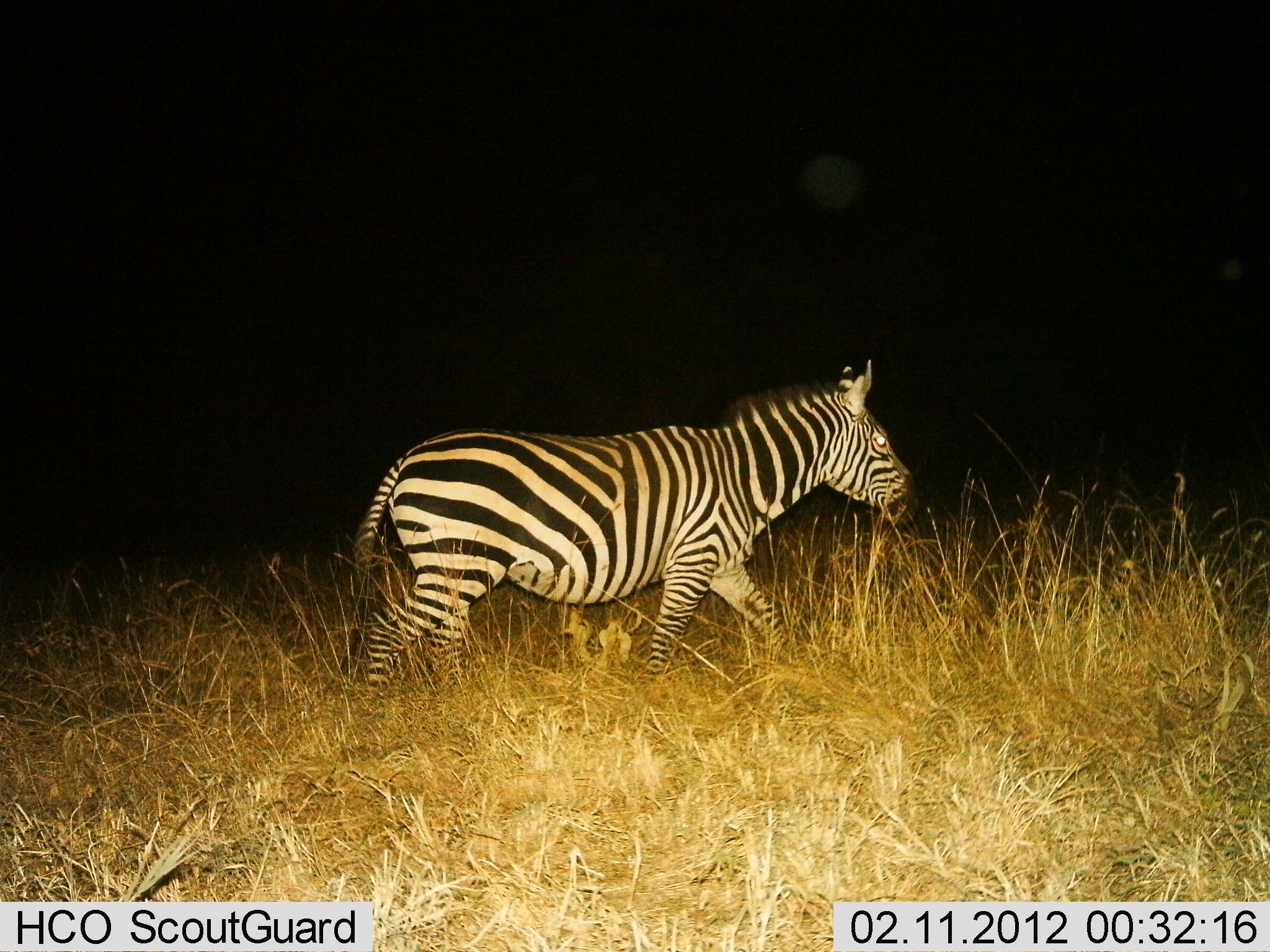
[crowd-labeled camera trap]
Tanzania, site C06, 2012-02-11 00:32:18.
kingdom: Animalia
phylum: Chordata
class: Mammalia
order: Perissodactyla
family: Equidae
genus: Equus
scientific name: Equus quagga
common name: plains zebra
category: zebra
Zebra (plains zebra) (Equus quagga), count 1. Behavior (volunteer vote fractions): standing 8%, resting 0%, moving 92%, interacting 0%. Young present (vote fraction): 0%. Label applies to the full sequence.